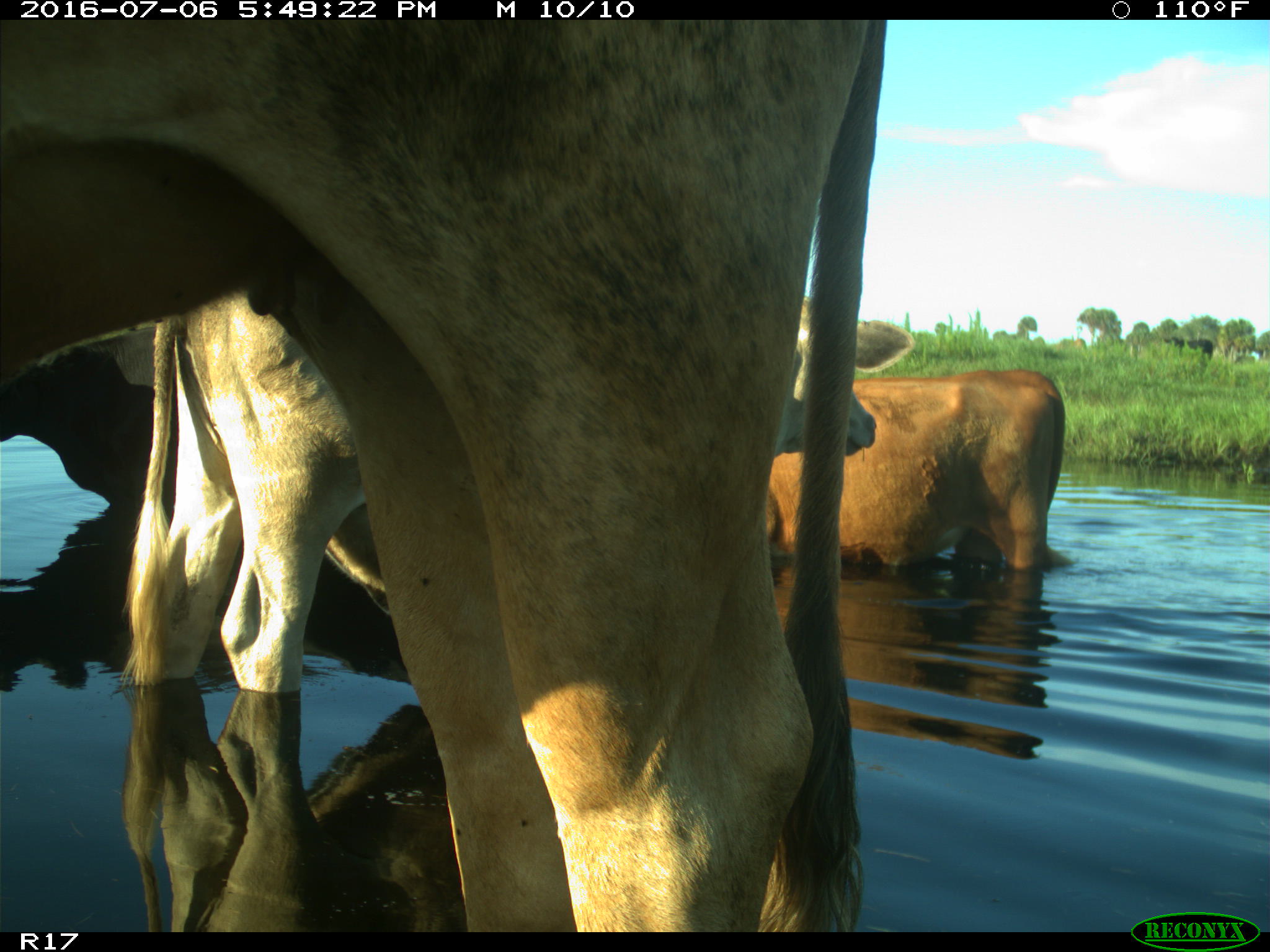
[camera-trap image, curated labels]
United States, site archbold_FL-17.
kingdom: Animalia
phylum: Chordata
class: Mammalia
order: Artiodactyla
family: Bovidae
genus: Bos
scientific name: Bos taurus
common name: domestic cow